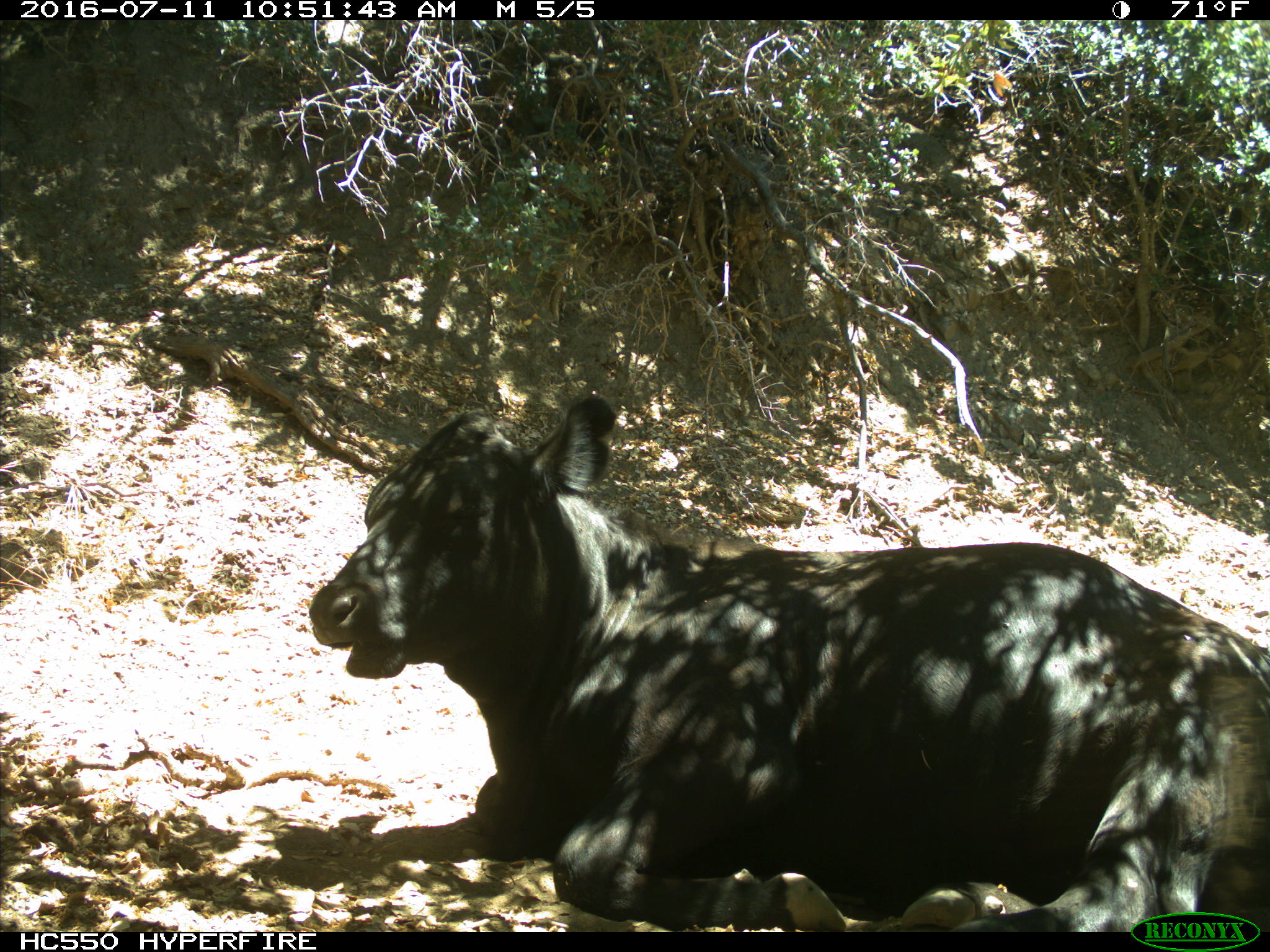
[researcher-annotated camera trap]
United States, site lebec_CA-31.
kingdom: Animalia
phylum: Chordata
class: Mammalia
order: Artiodactyla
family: Bovidae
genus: Bos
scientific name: Bos taurus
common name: domestic cow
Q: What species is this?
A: Bos taurus (domestic cow).